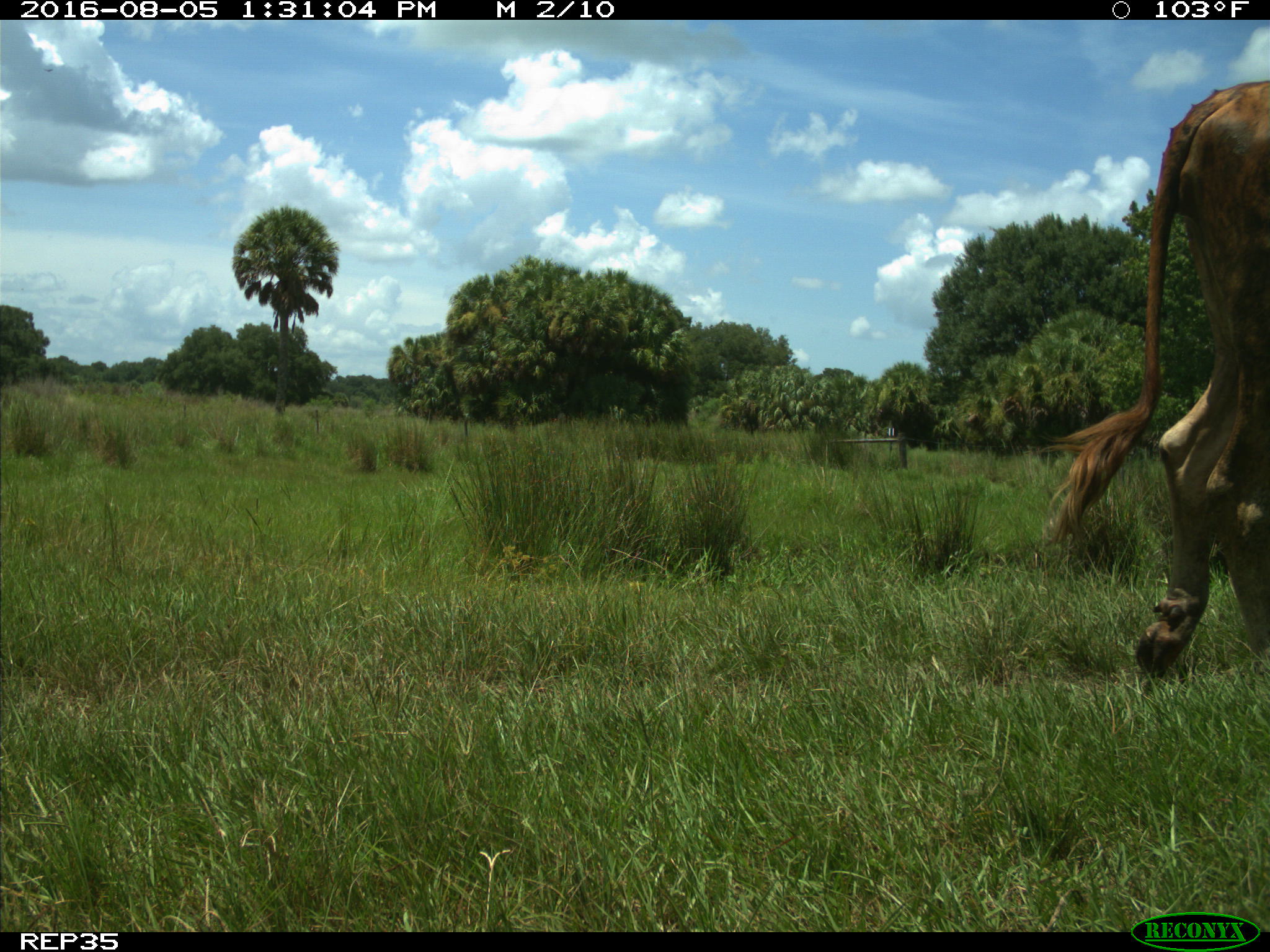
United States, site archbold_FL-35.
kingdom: Animalia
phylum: Chordata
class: Mammalia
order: Artiodactyla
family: Bovidae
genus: Bos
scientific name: Bos taurus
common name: domestic cow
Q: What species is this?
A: Bos taurus (domestic cow).